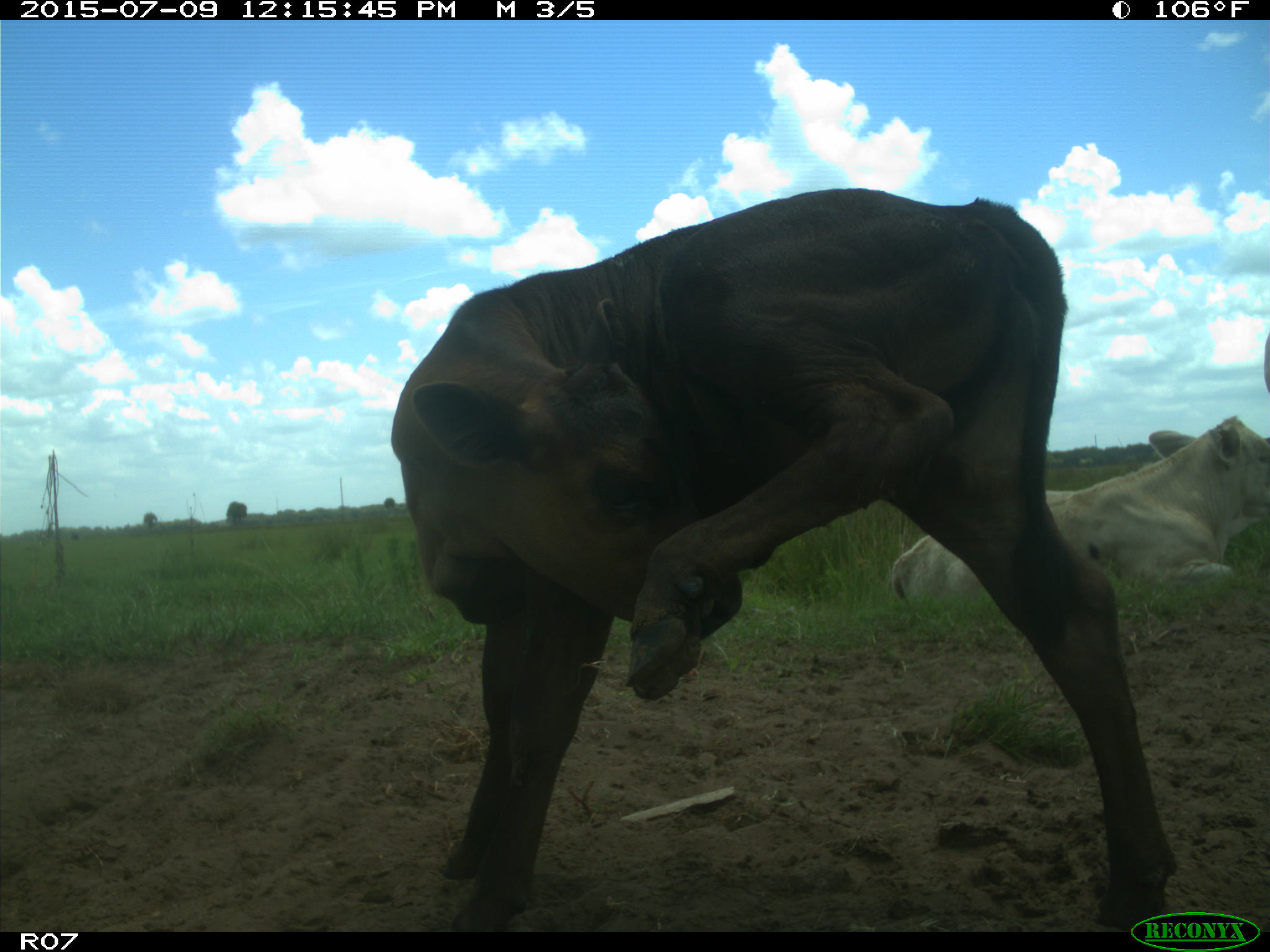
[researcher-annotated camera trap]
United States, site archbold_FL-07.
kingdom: Animalia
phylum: Chordata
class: Mammalia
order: Artiodactyla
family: Bovidae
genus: Bos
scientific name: Bos taurus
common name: domestic cow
Bos taurus (domestic cow).